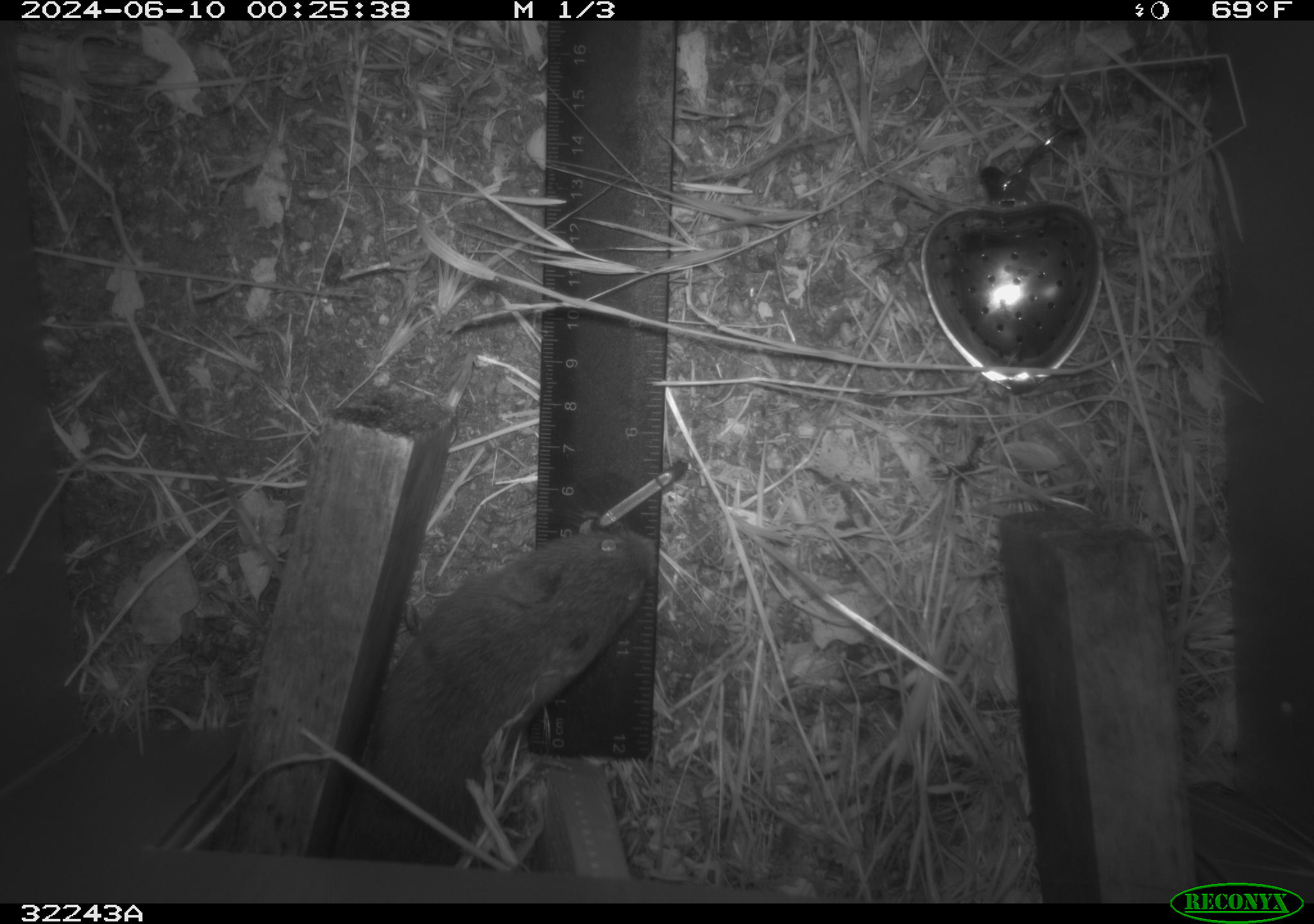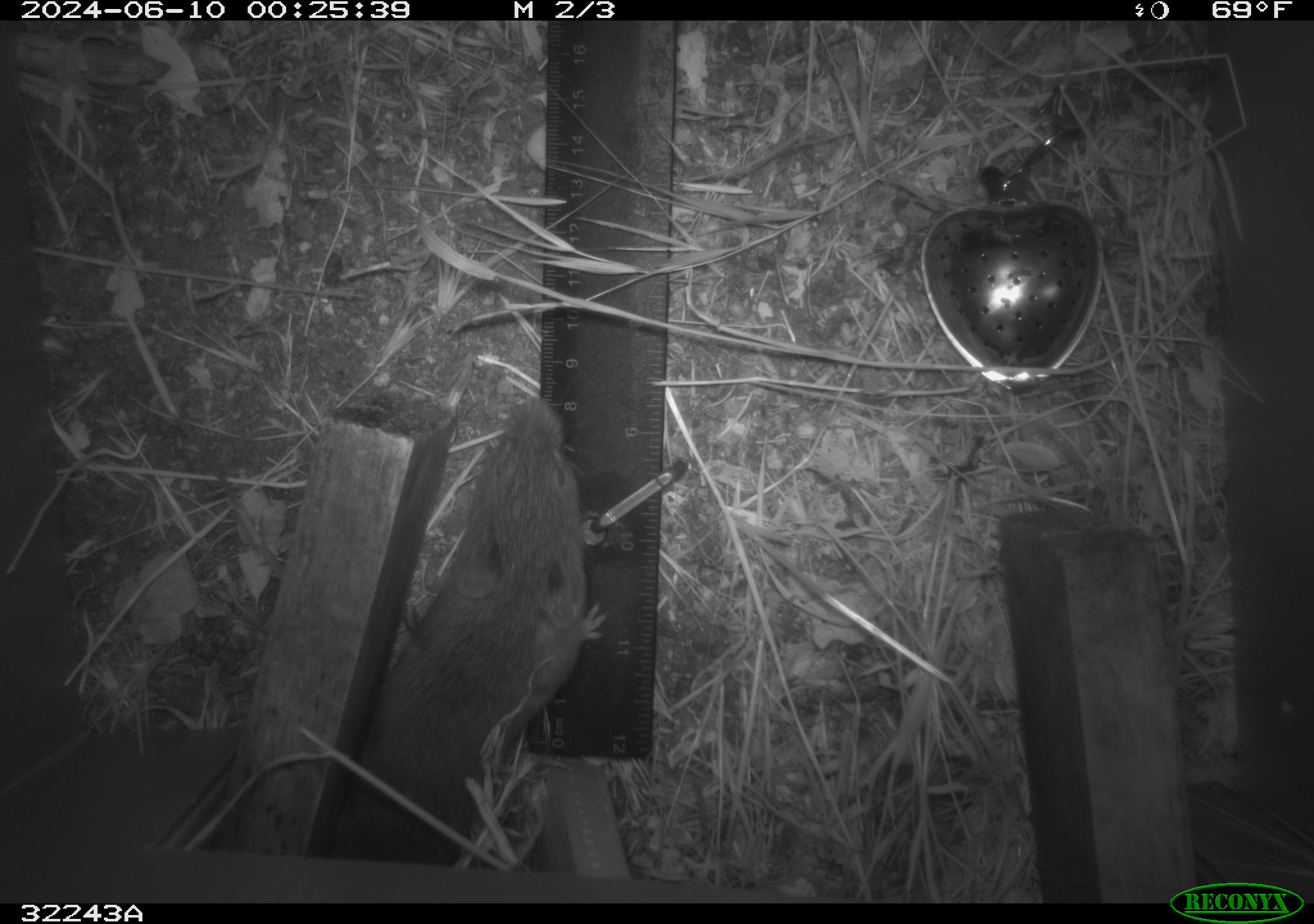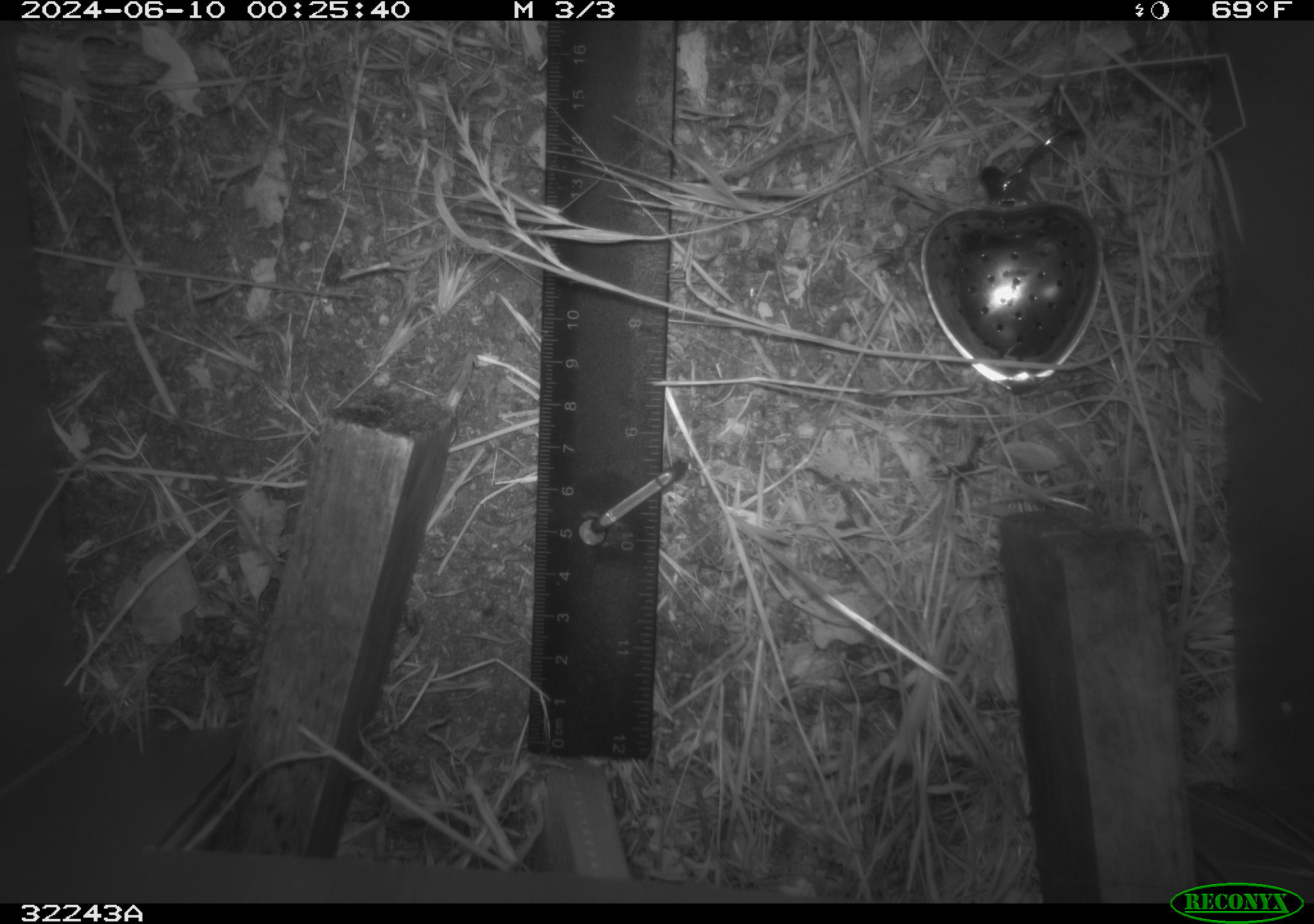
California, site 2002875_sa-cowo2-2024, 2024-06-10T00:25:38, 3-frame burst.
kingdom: Animalia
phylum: Chordata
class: Mammalia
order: Rodentia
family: Cricetidae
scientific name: Arvicolinae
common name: voles, lemmings, and muskrats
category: arvicolinae subfamily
Arvicolinae subfamily (voles, lemmings, and muskrats) (Arvicolinae).